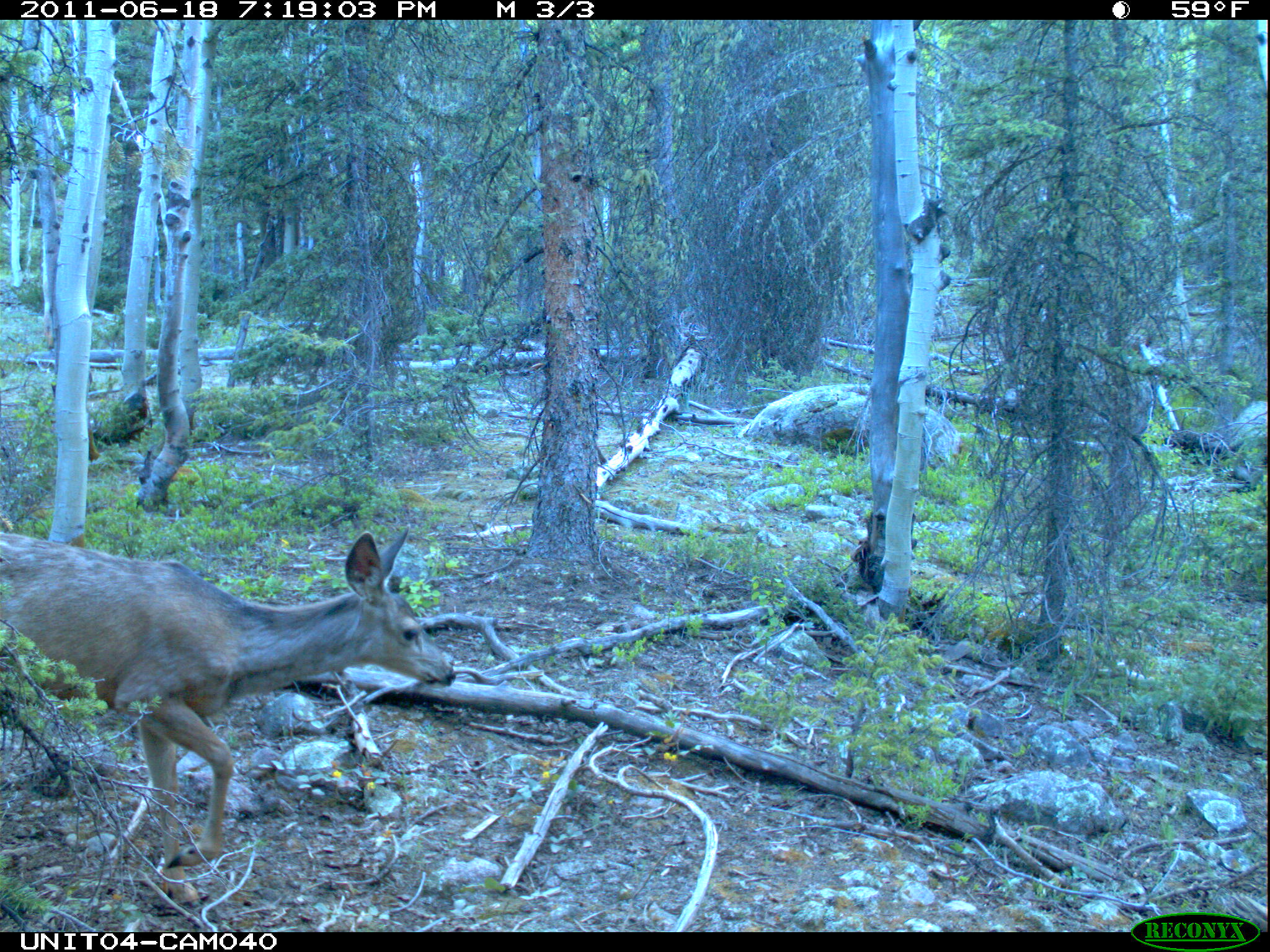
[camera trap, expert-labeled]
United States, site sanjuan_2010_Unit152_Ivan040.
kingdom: Animalia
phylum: Chordata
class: Mammalia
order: Artiodactyla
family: Cervidae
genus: Odocoileus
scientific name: Odocoileus hemionus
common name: mule deer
Odocoileus hemionus (mule deer).